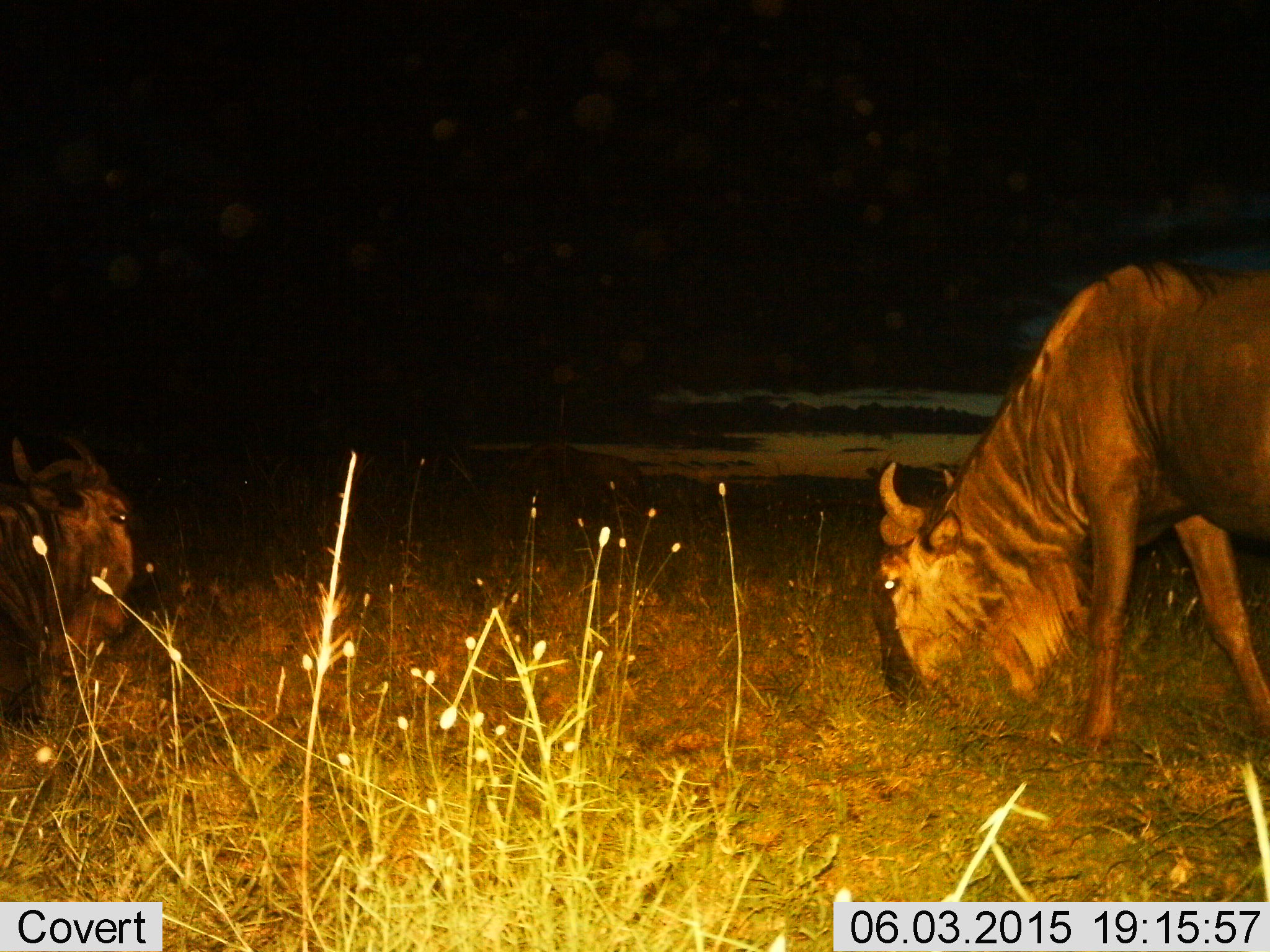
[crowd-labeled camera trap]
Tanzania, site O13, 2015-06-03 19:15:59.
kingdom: Animalia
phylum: Chordata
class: Mammalia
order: Artiodactyla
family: Bovidae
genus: Connochaetes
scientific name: Connochaetes taurinus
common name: blue wildebeest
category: wildebeest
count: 2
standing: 20%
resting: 90%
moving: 0%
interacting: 0%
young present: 0%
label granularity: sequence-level